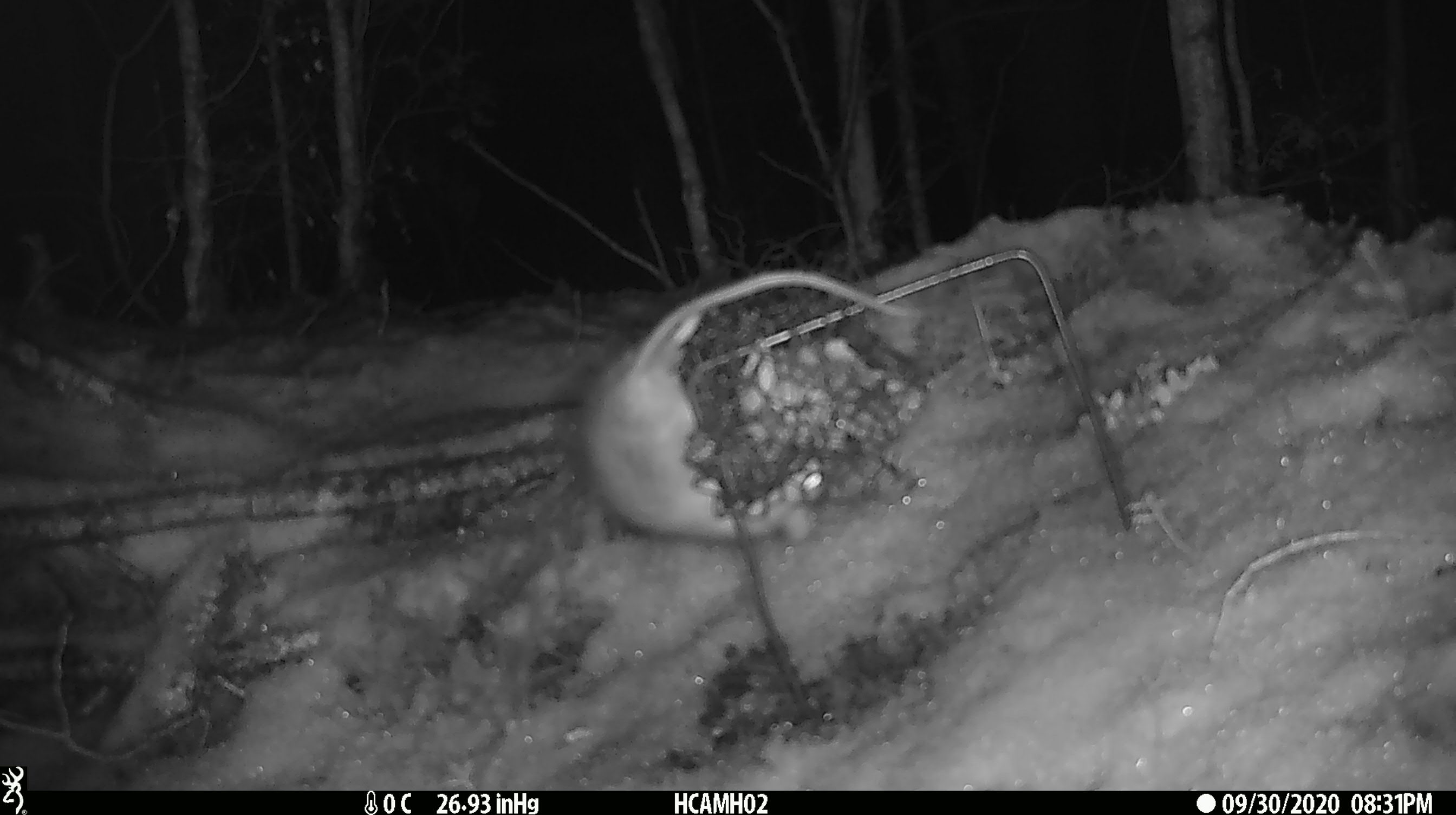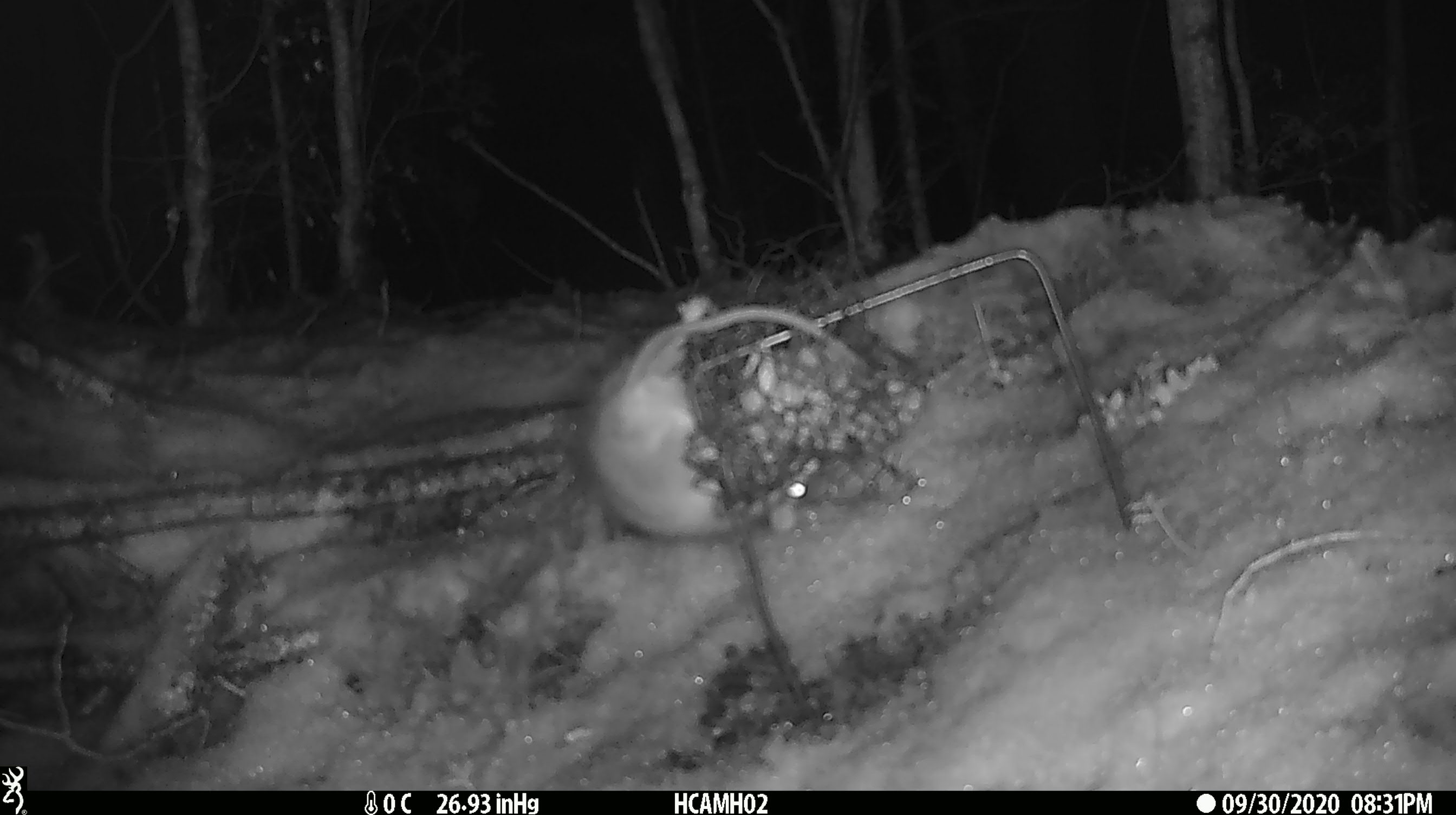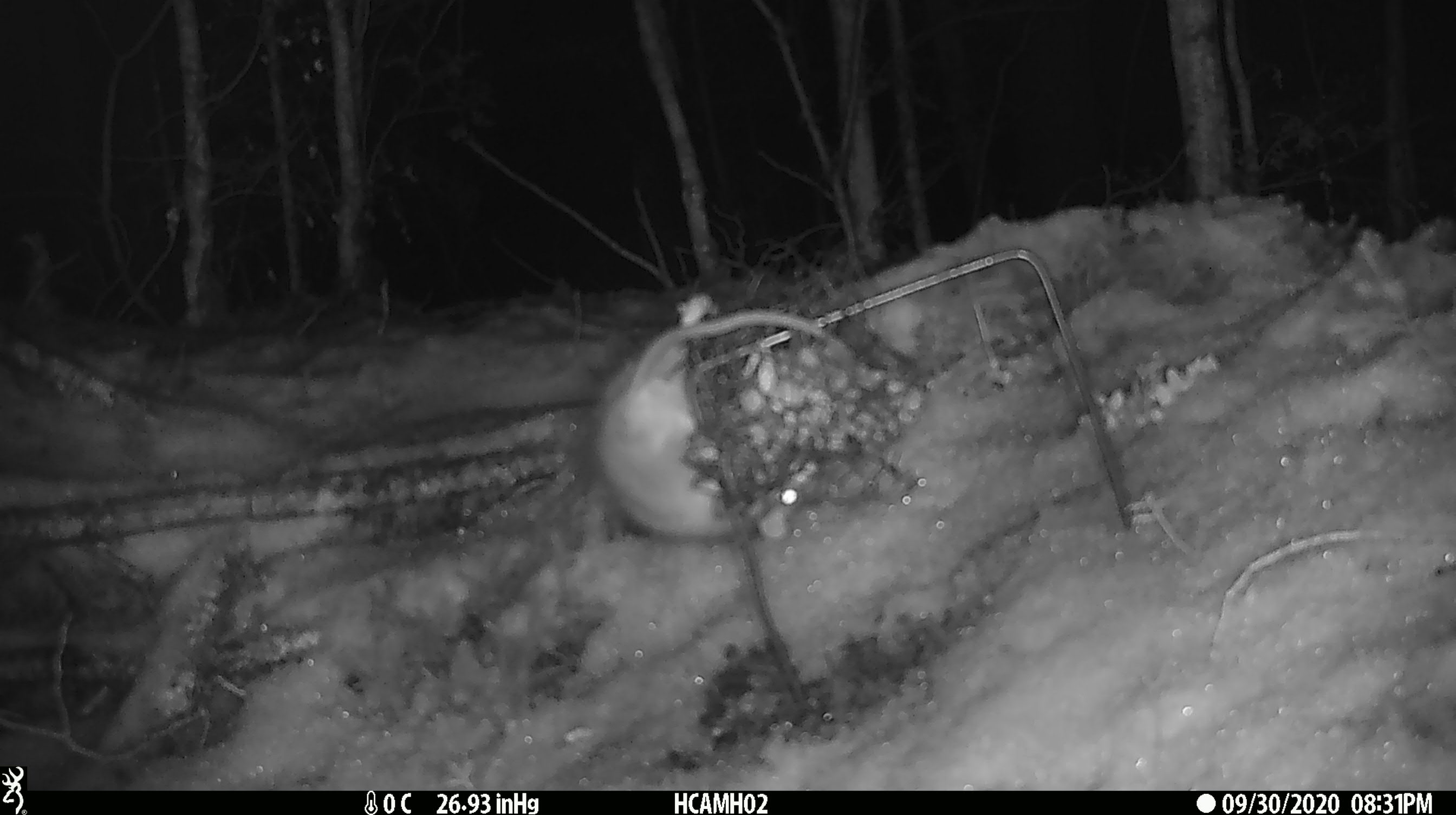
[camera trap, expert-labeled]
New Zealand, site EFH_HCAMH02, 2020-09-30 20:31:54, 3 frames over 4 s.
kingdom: Animalia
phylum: Chordata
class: Mammalia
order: Rodentia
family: Muridae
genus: Rattus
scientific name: Rattus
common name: rat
Rat (Rattus).